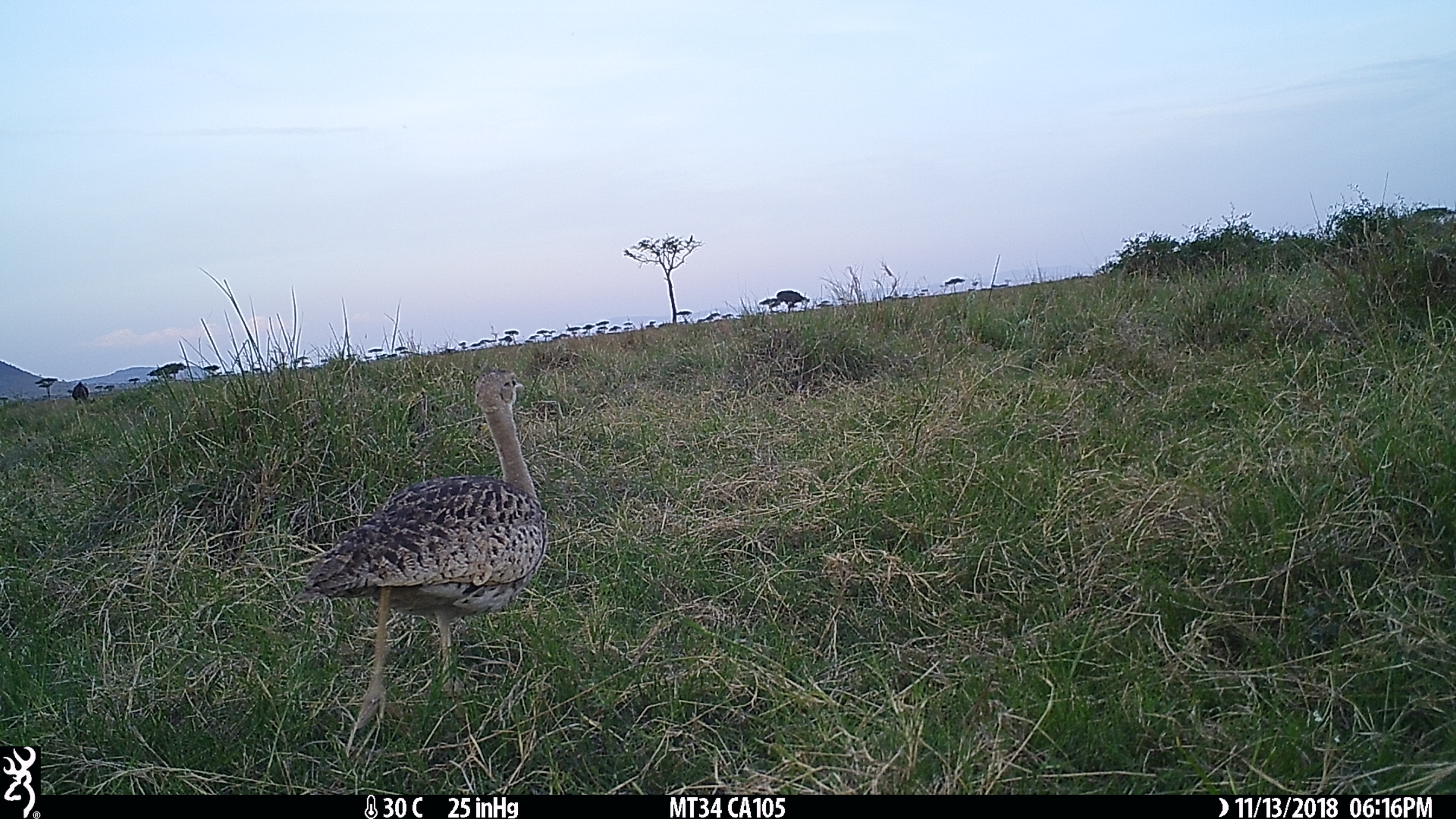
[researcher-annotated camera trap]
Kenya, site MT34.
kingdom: Animalia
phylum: Chordata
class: Aves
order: Otidiformes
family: Otididae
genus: Lissotis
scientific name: Lissotis melanogaster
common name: black-bellied bustard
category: bustard black bellied